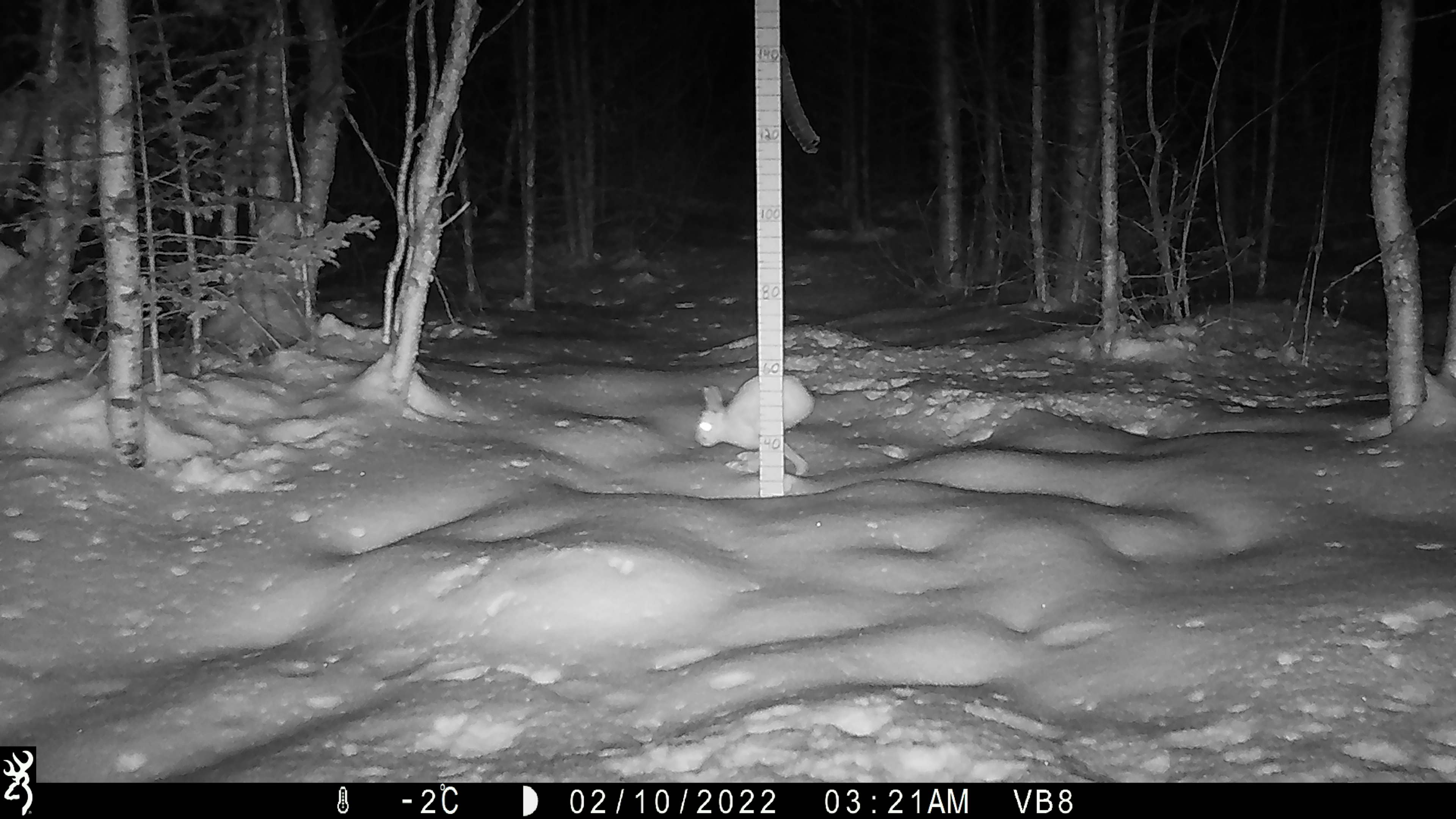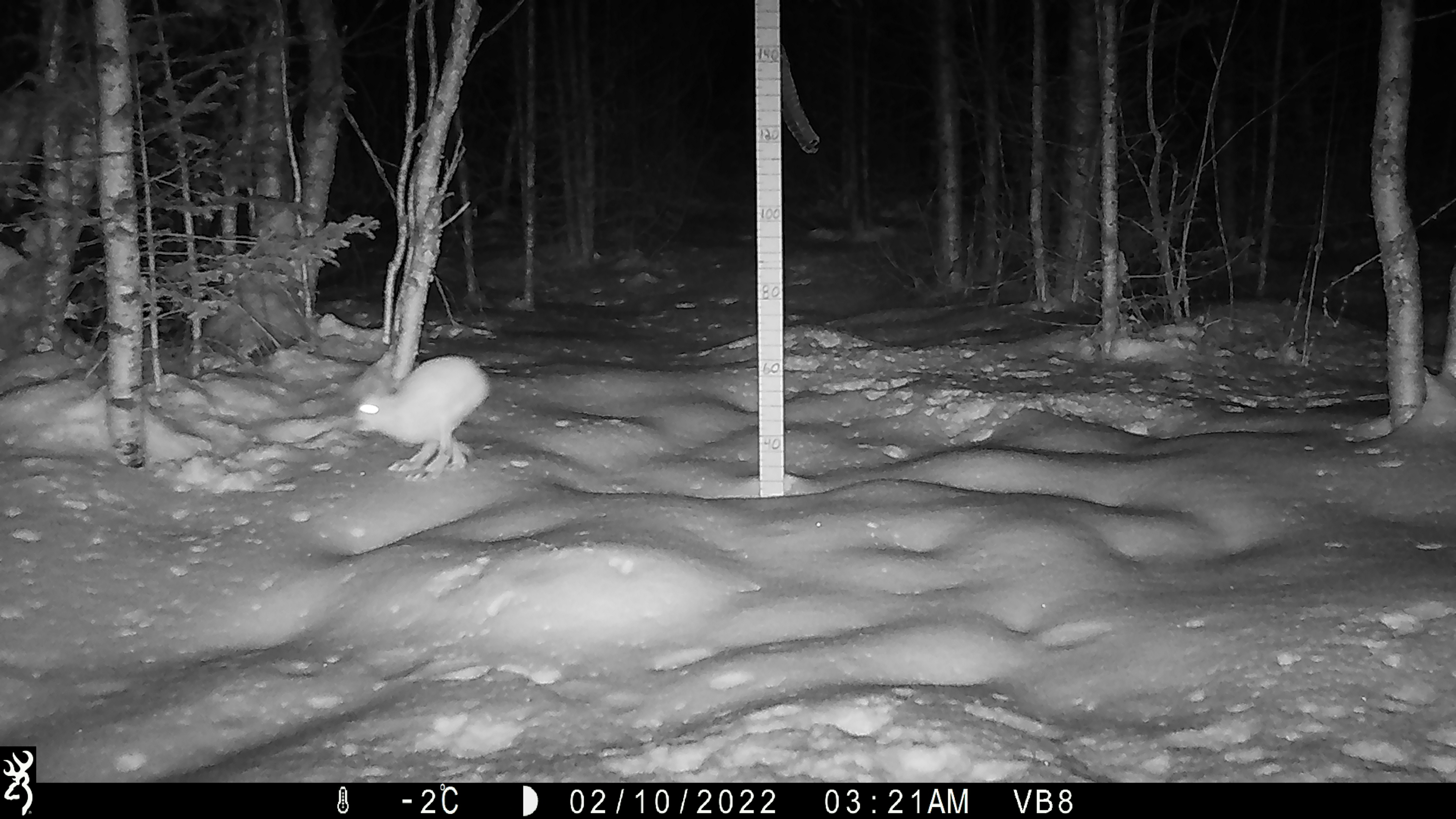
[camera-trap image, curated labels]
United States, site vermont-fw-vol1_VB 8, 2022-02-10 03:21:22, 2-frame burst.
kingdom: Animalia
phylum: Chordata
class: Mammalia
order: Lagomorpha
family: Leporidae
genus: Lepus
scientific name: Lepus americanus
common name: snowshoe hare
Snowshoe hare (Lepus americanus).